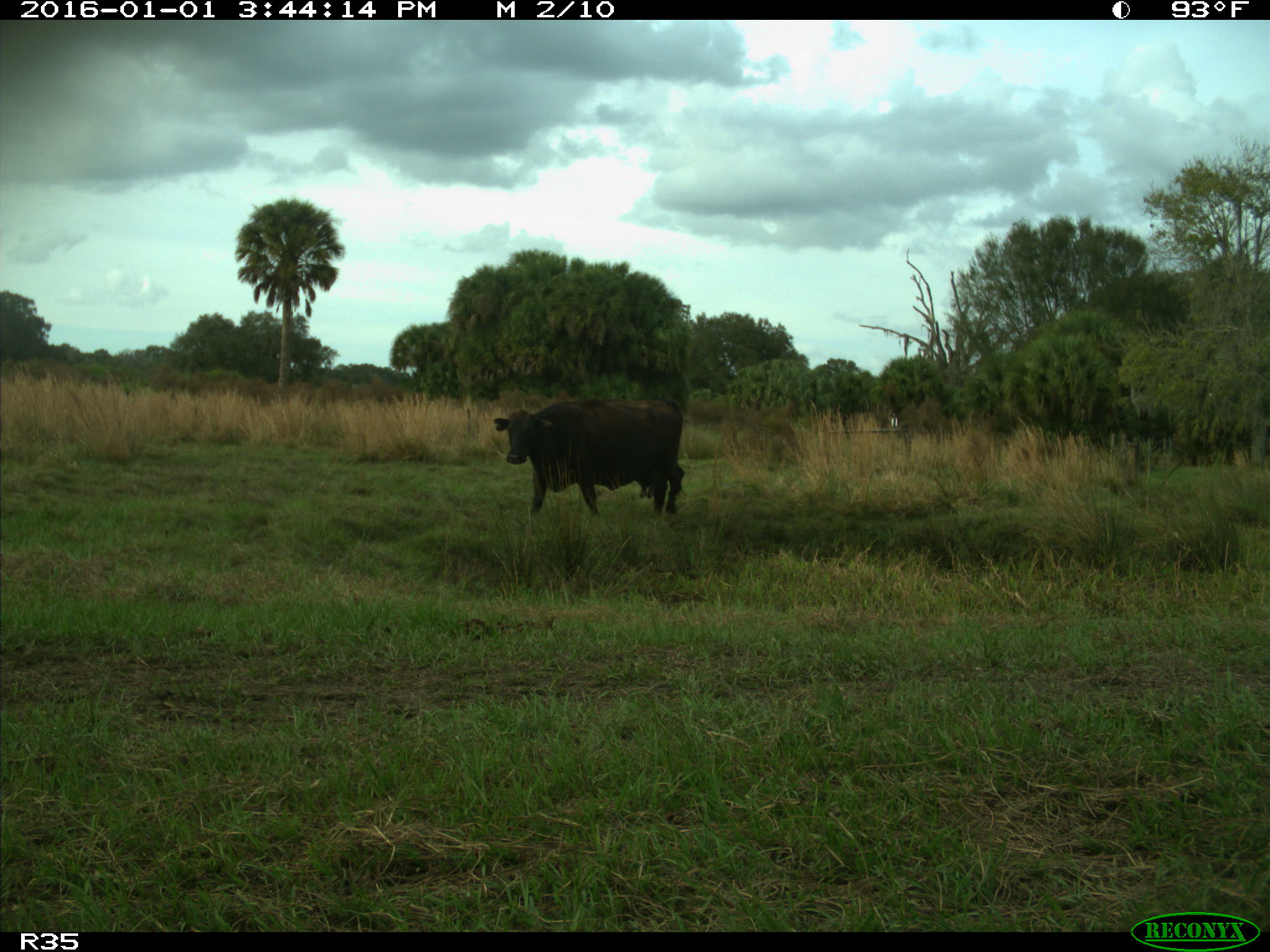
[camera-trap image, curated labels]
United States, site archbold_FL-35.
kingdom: Animalia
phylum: Chordata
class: Mammalia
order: Artiodactyla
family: Bovidae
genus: Bos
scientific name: Bos taurus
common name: domestic cow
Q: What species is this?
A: Bos taurus (domestic cow).